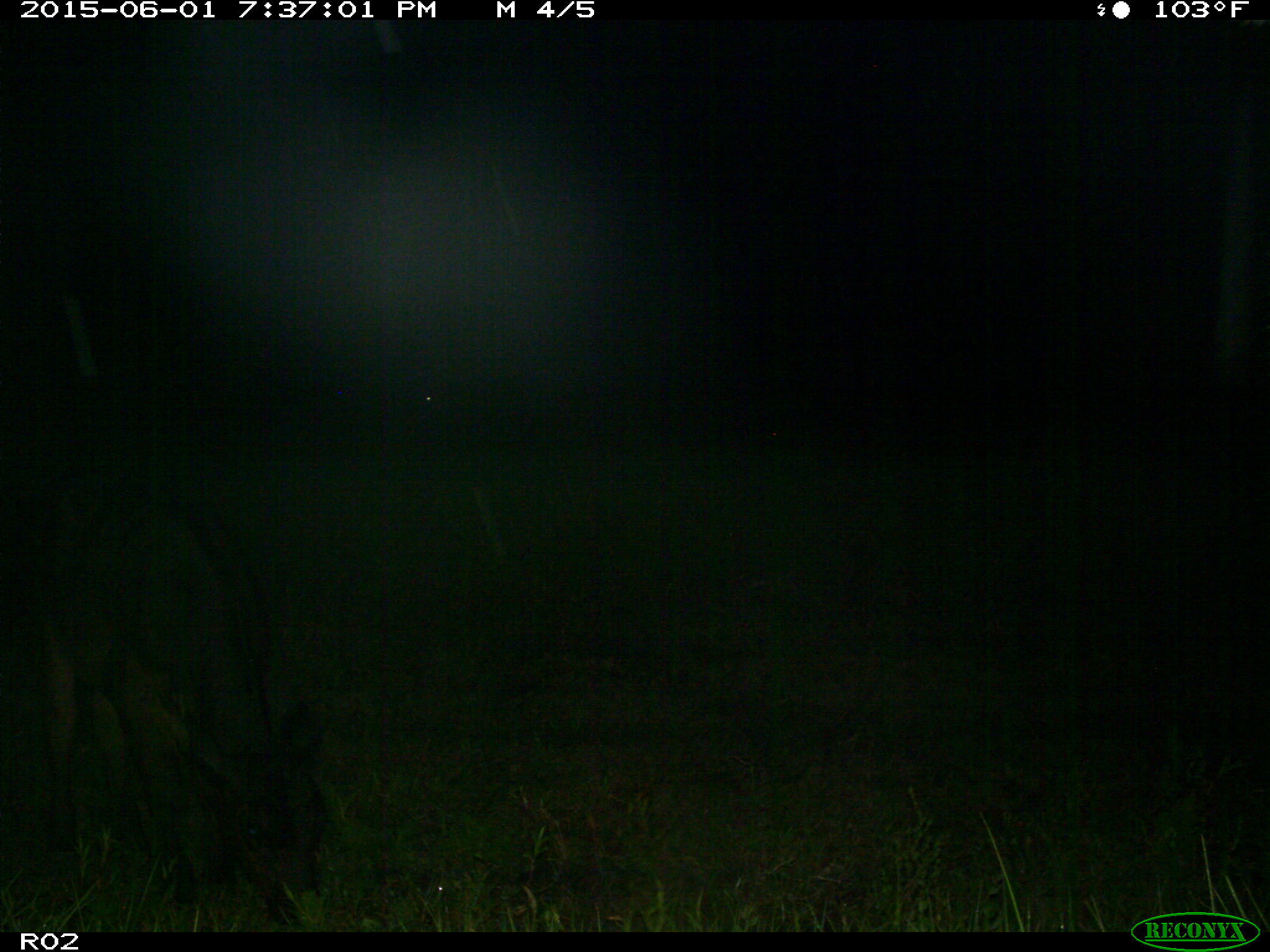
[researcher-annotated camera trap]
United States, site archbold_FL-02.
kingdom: Animalia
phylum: Chordata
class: Mammalia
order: Artiodactyla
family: Bovidae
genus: Bos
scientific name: Bos taurus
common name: domestic cow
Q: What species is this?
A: Bos taurus (domestic cow).